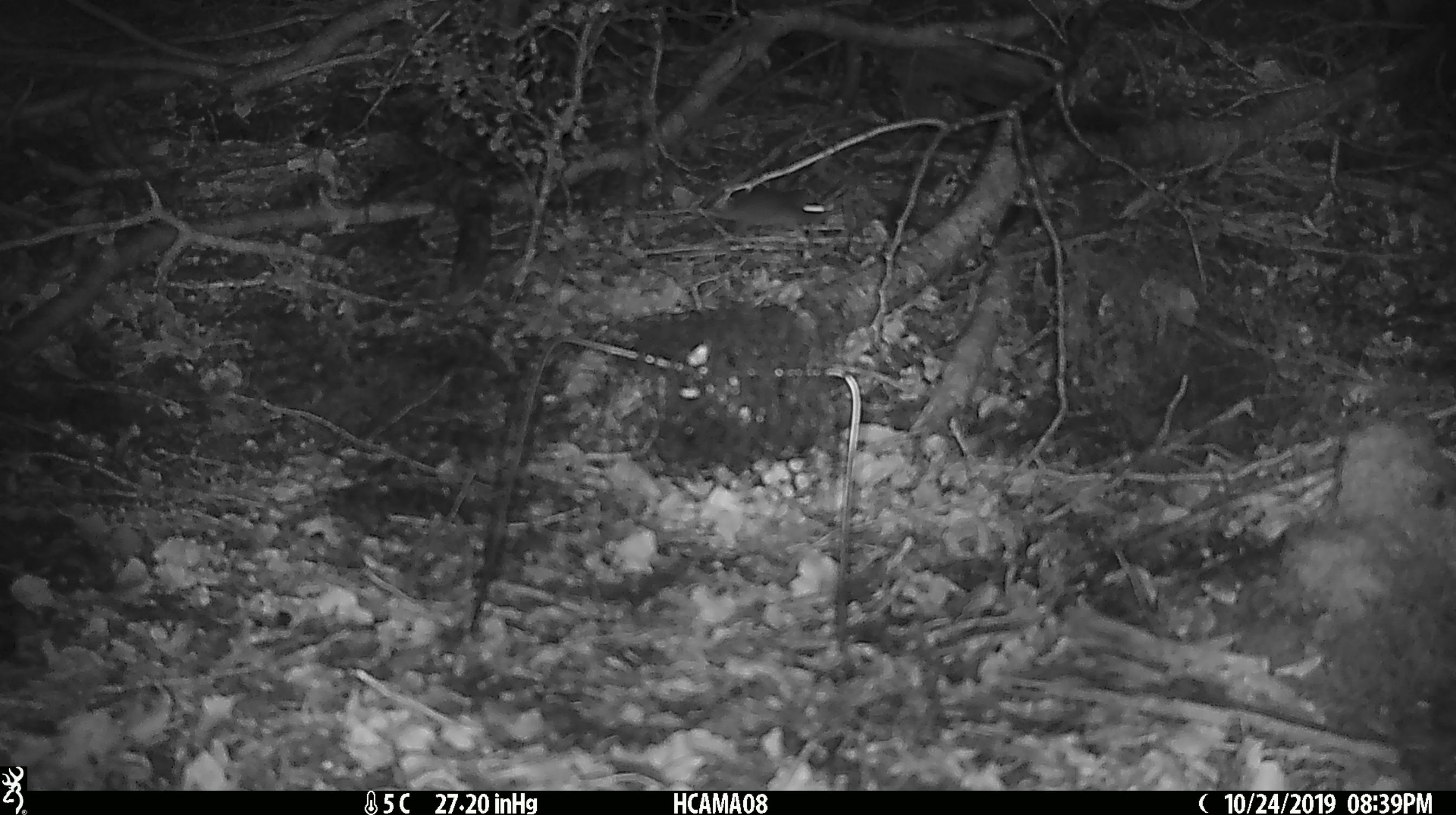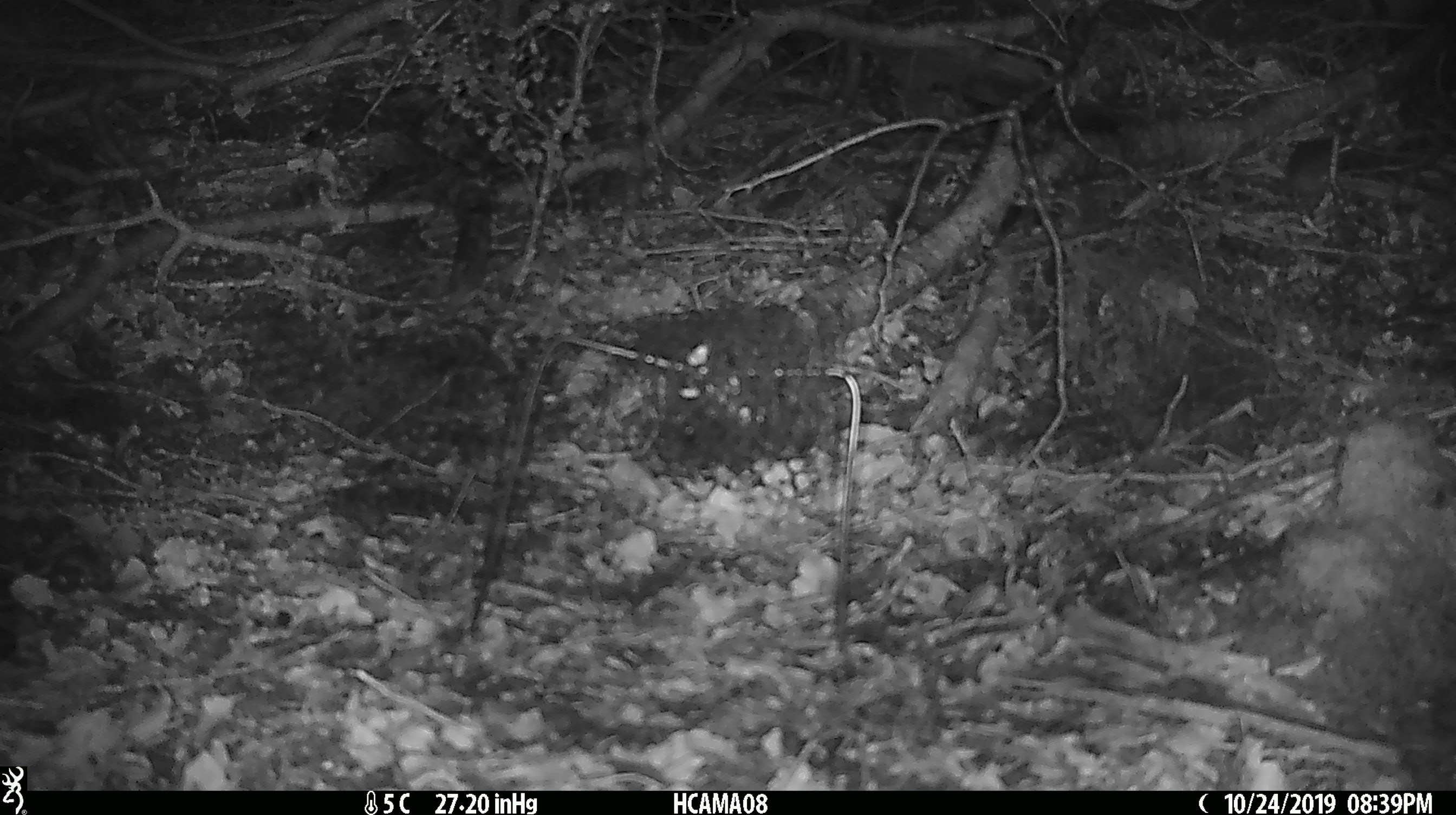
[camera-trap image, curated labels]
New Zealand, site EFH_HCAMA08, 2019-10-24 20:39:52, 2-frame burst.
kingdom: Animalia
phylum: Chordata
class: Mammalia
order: Rodentia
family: Muridae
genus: Mus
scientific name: Mus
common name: mouse